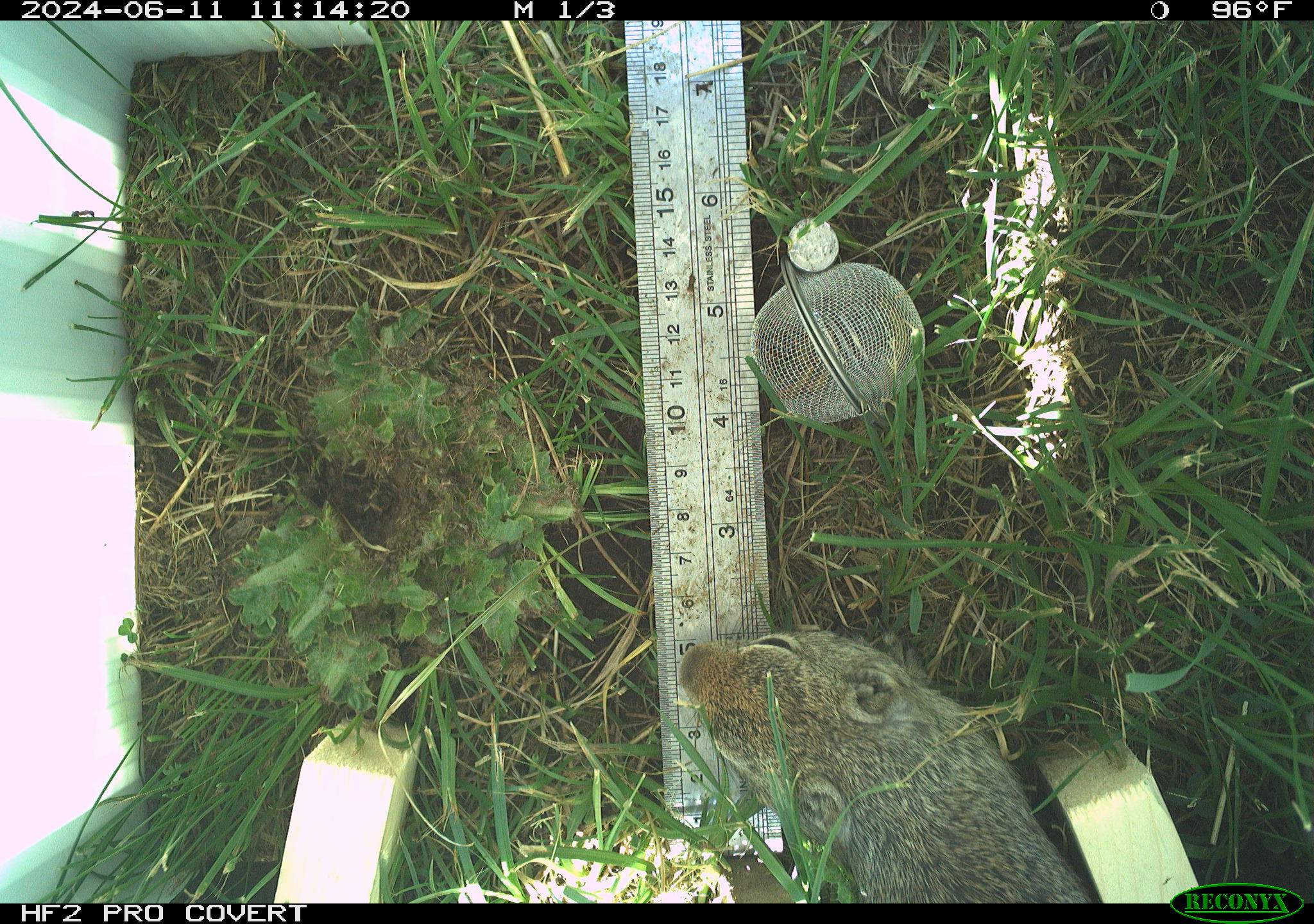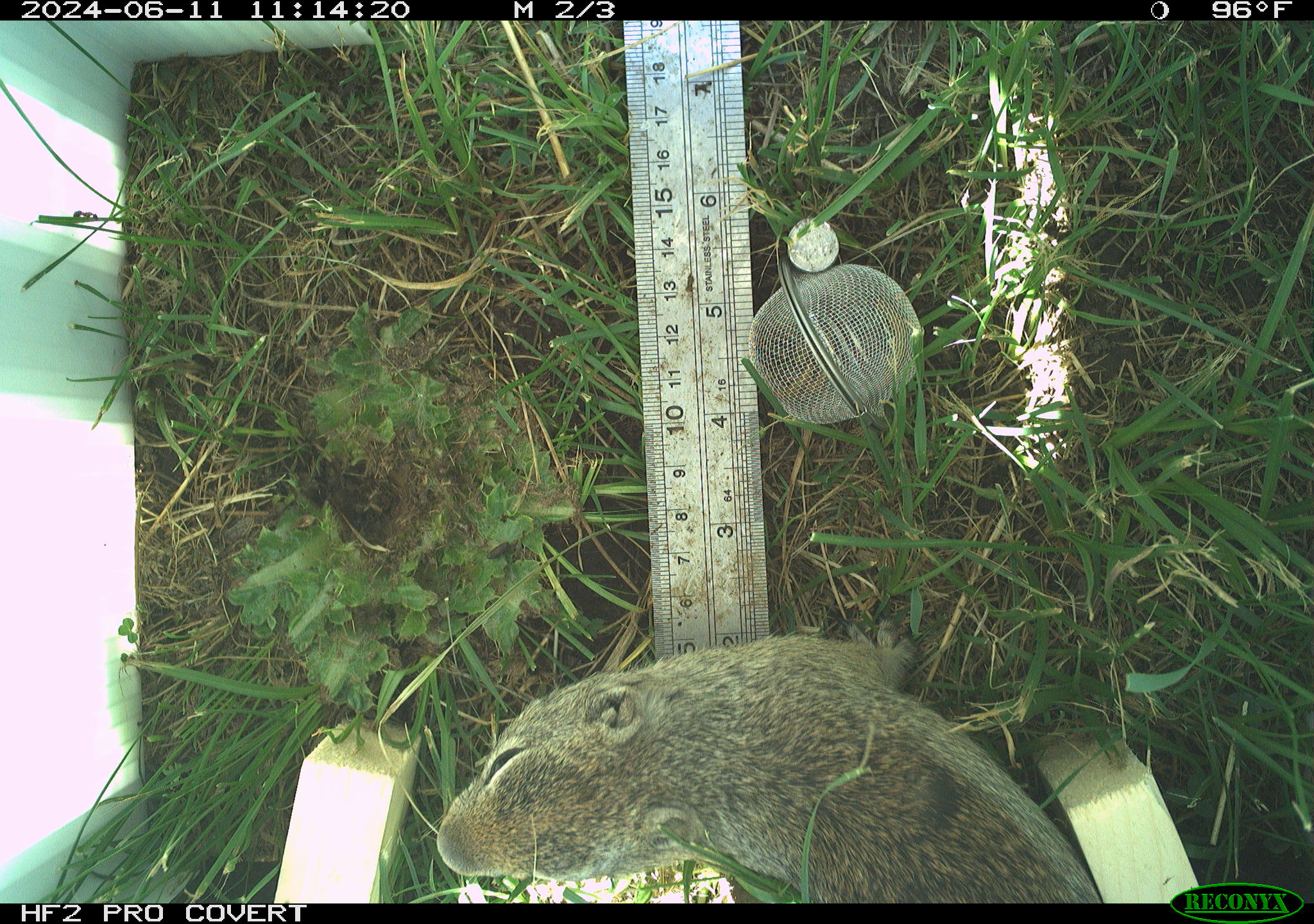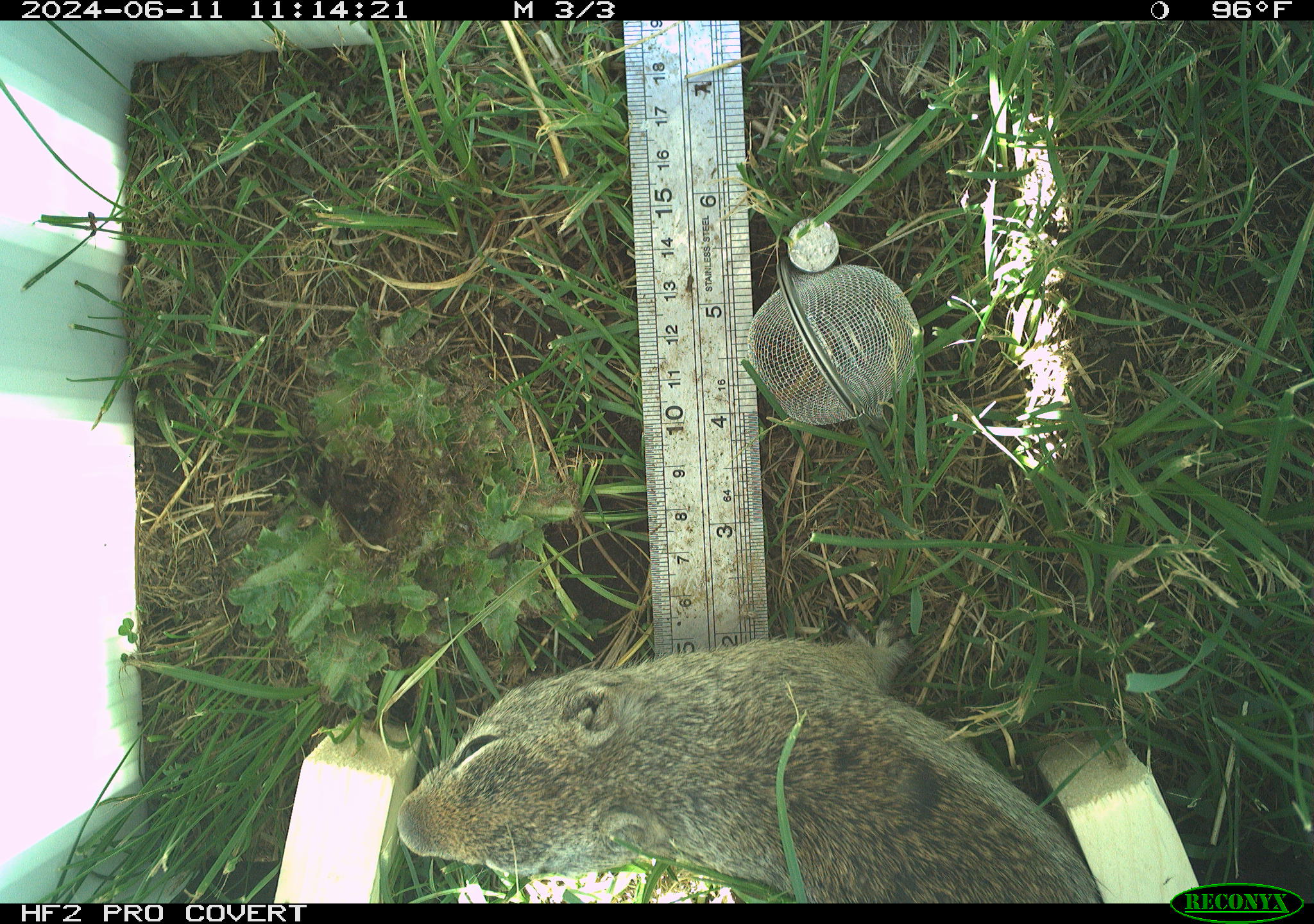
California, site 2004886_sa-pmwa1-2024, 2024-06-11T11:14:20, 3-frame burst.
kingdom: Animalia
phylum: Chordata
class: Mammalia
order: Rodentia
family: Sciuridae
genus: Urocitellus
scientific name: Urocitellus beldingi beldingi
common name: belding's ground squirrel